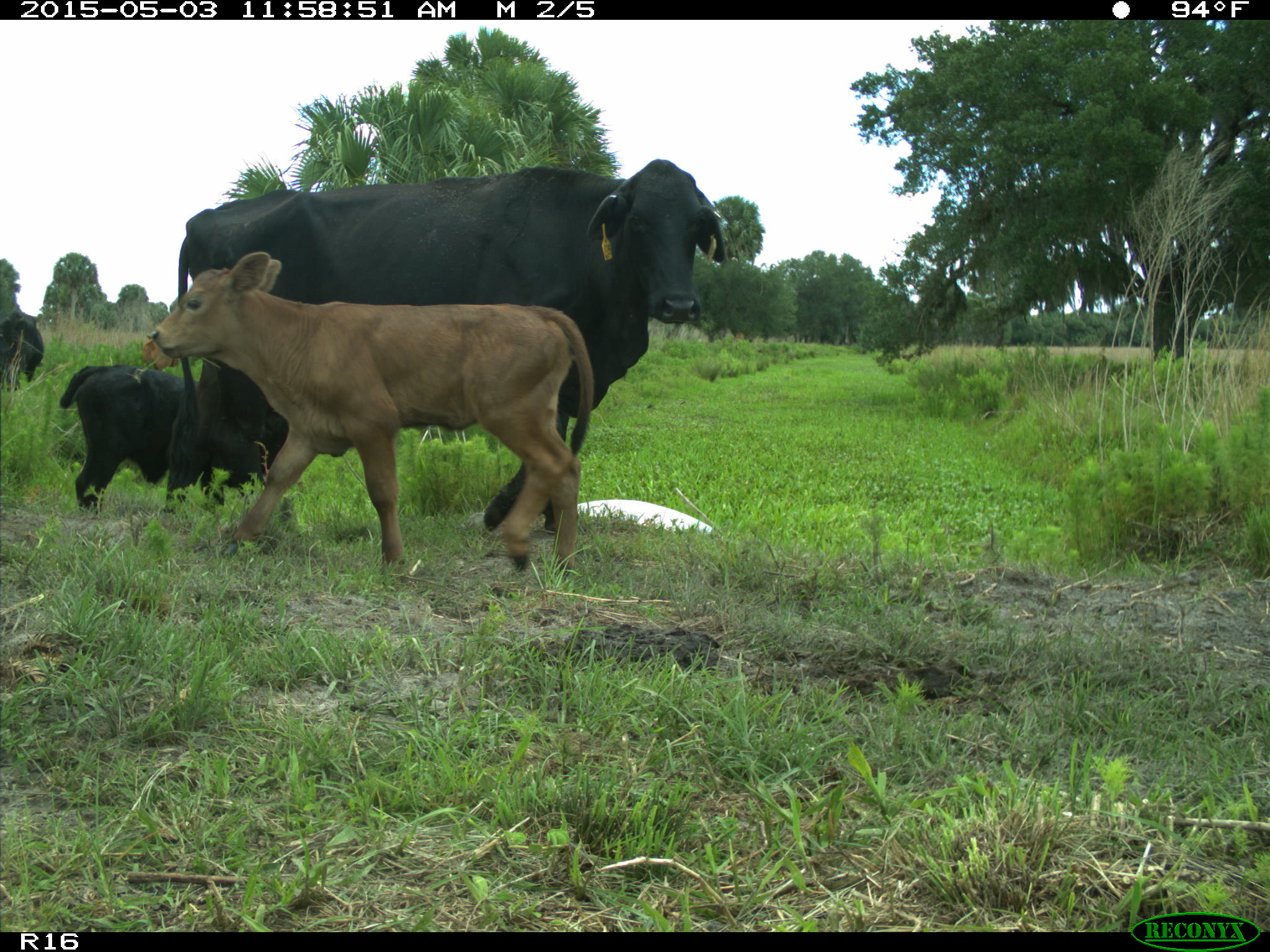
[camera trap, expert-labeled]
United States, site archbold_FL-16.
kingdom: Animalia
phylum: Chordata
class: Mammalia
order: Artiodactyla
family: Bovidae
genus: Bos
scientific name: Bos taurus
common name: domestic cow